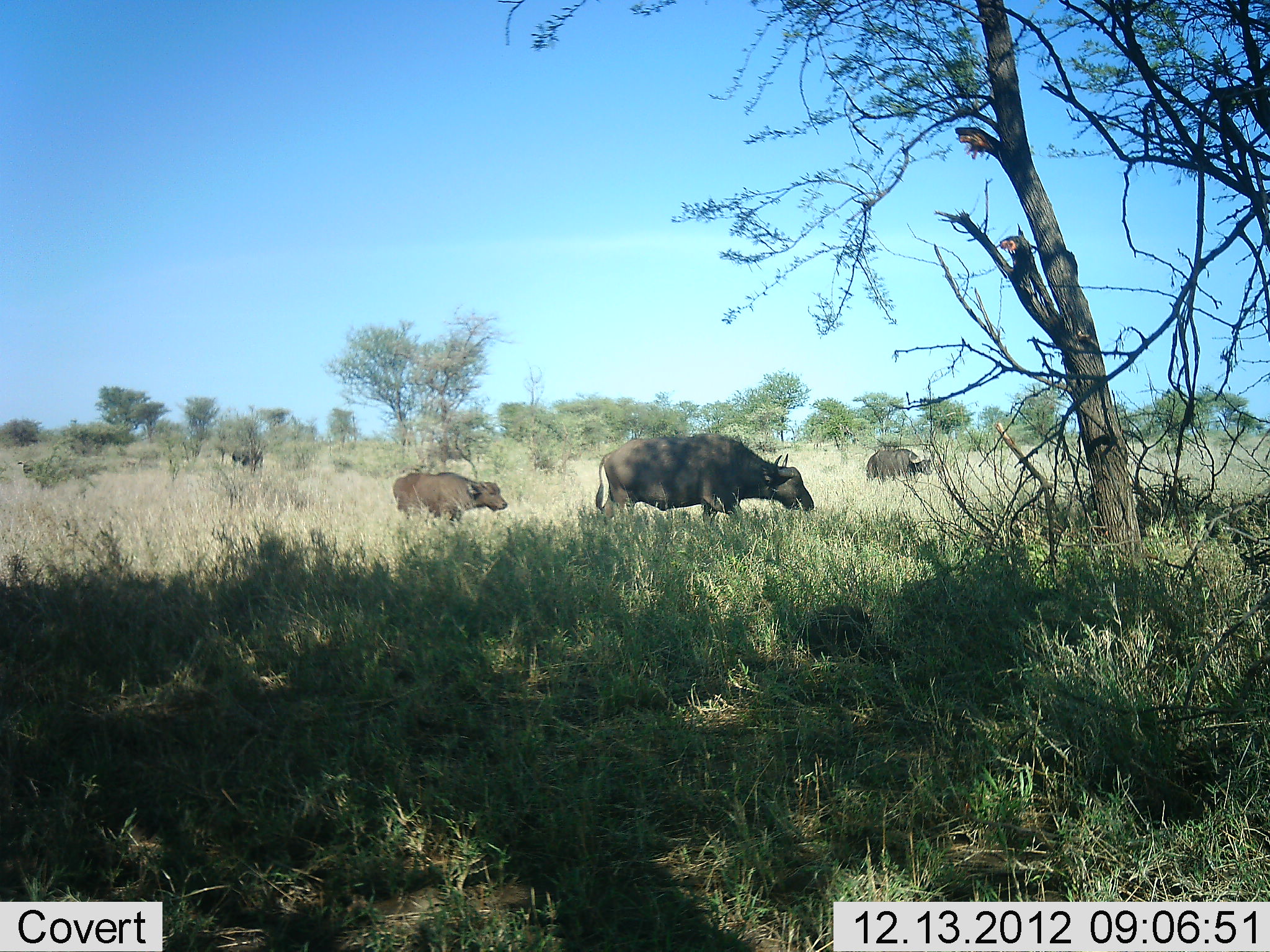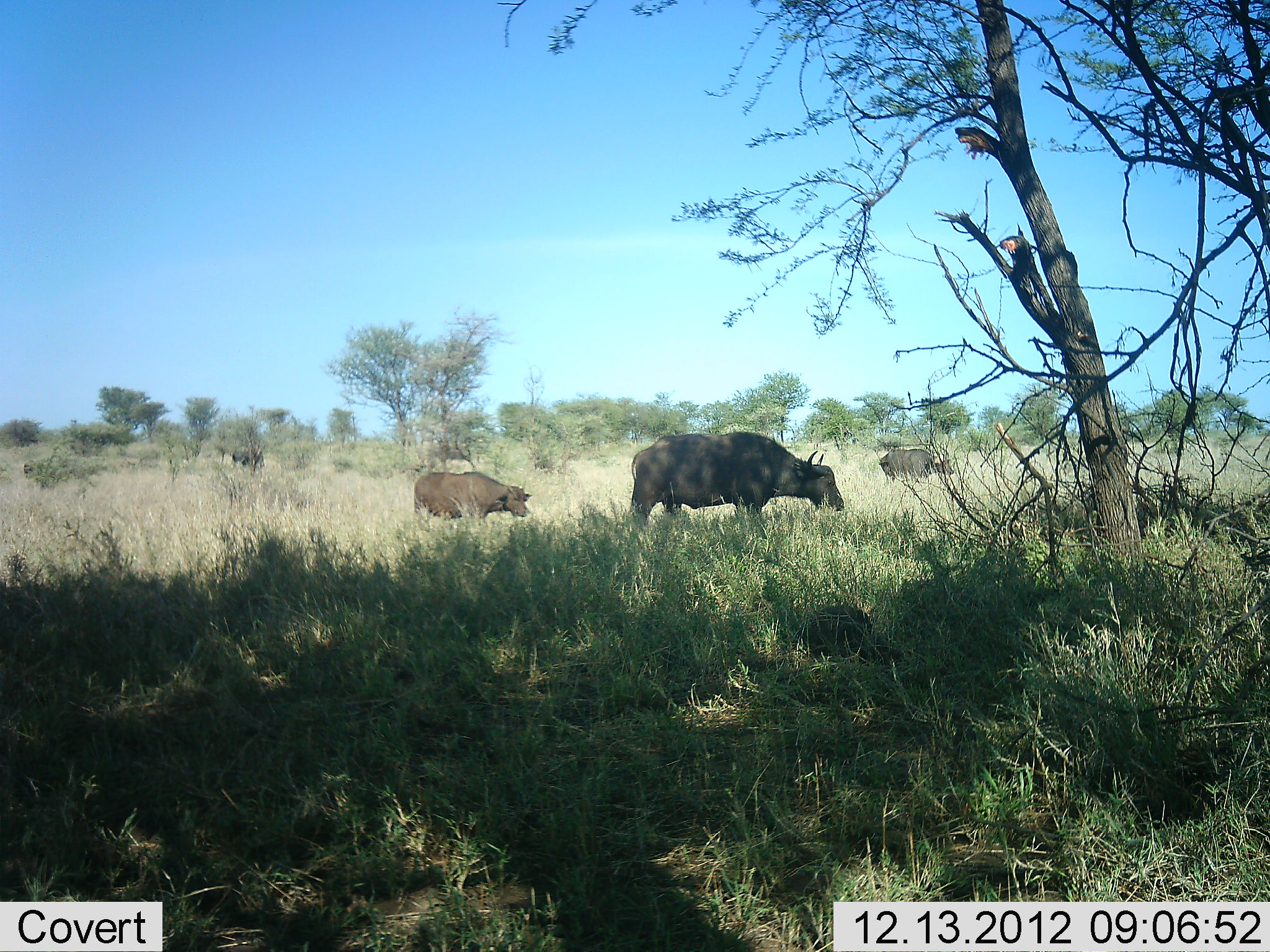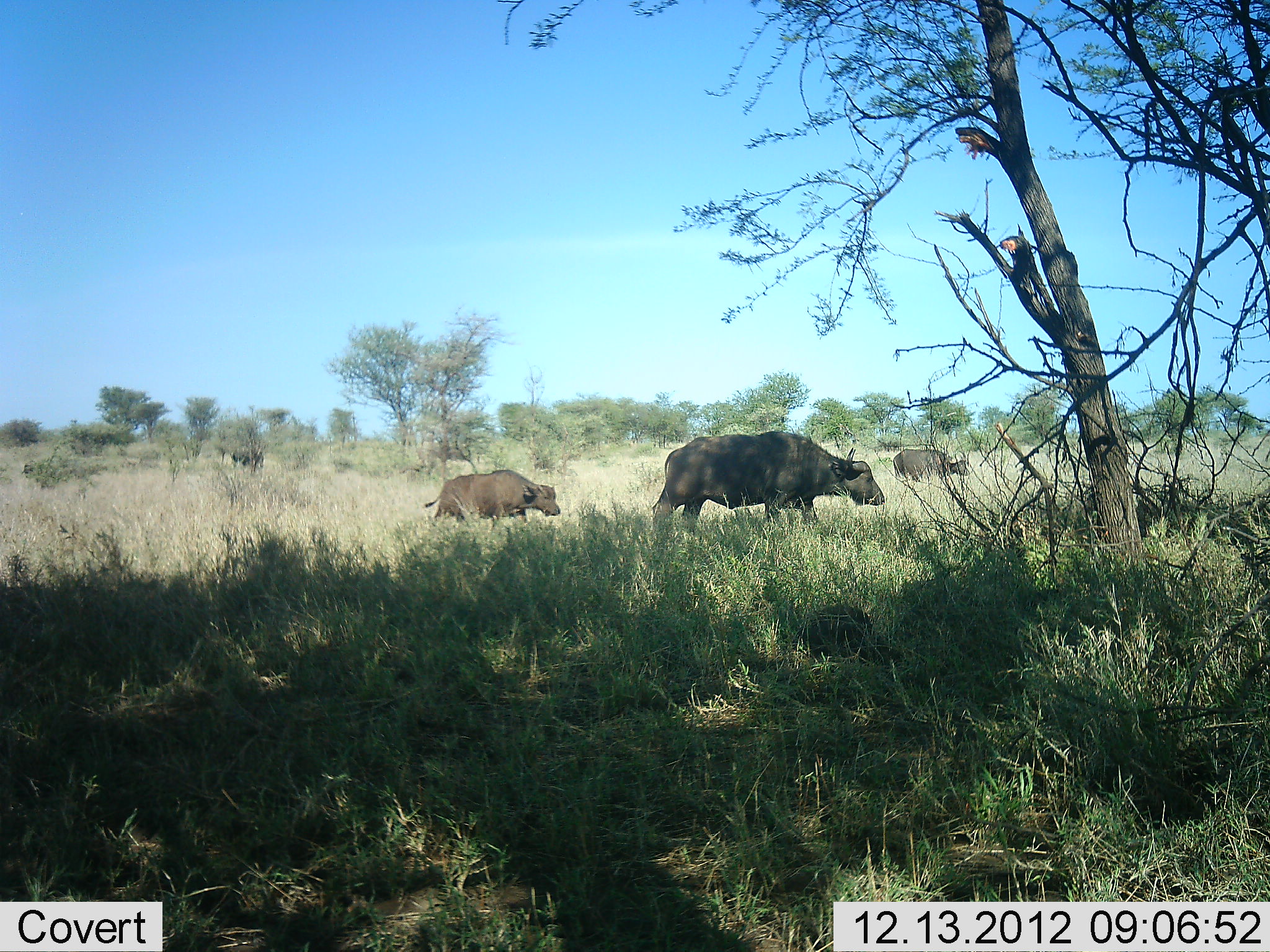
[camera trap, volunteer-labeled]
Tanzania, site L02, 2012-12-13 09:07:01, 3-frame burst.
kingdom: Animalia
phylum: Chordata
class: Mammalia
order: Artiodactyla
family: Bovidae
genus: Syncerus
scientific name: Syncerus caffer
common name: cape buffalo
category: buffalo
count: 3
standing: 9%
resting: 0%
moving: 88%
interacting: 0%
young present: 37%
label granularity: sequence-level